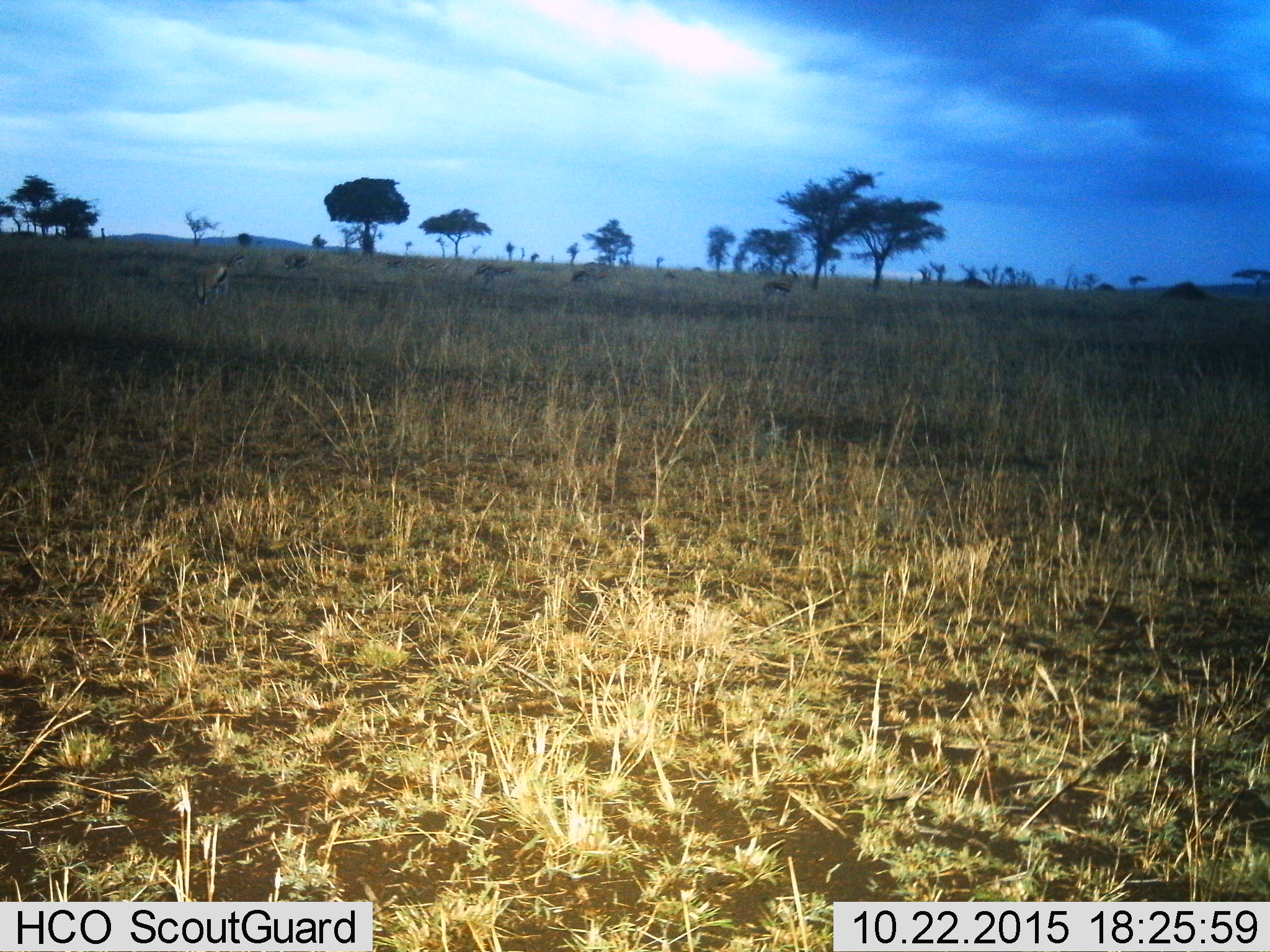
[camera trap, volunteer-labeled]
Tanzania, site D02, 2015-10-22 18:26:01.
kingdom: Animalia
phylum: Chordata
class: Mammalia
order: Artiodactyla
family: Bovidae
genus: Eudorcas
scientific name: Eudorcas thomsonii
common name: thomson's gazelle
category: gazellethomsons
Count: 6.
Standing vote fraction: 90%.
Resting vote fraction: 0%.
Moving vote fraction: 30%.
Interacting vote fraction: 0%.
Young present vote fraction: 10%.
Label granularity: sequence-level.